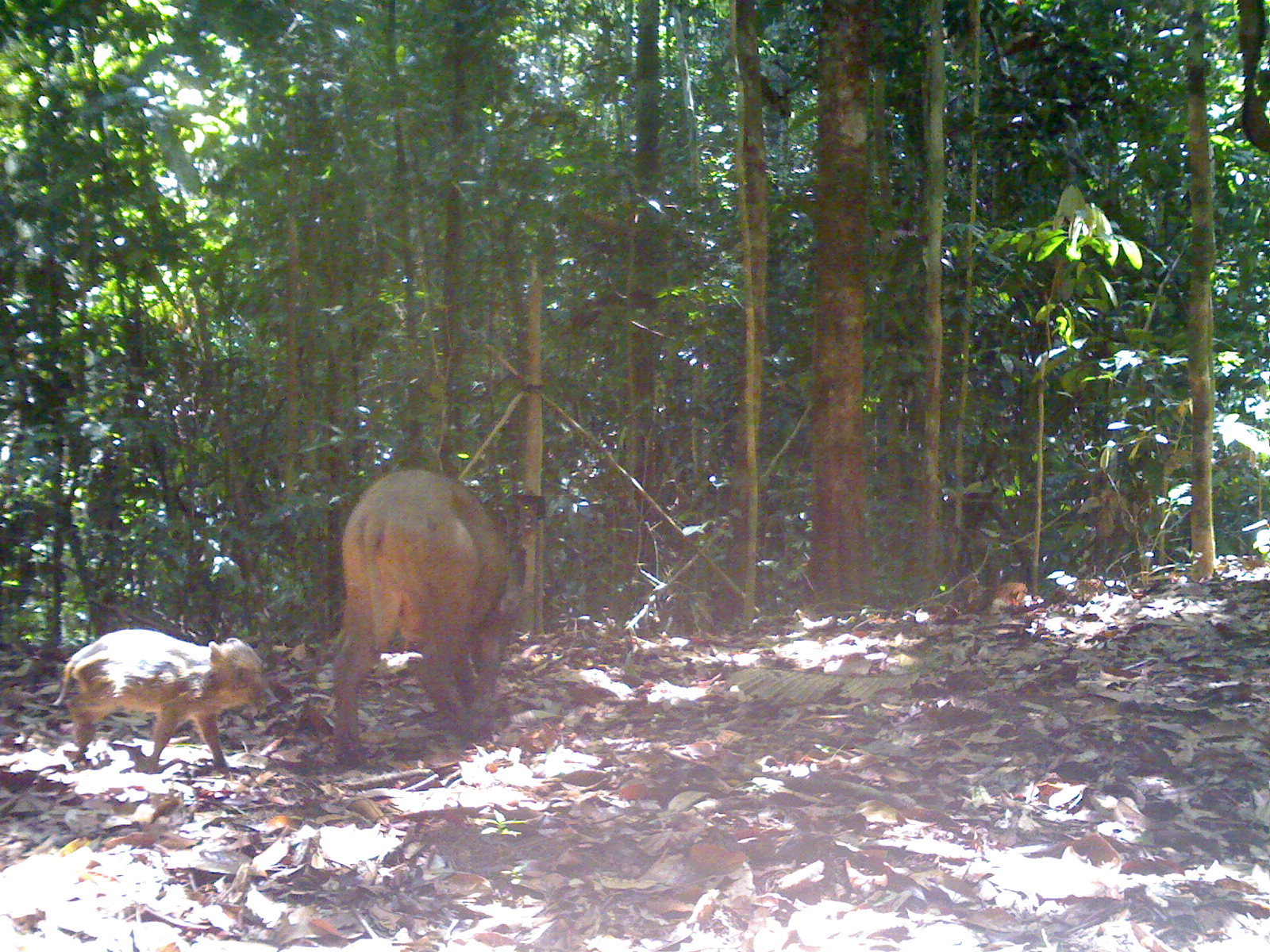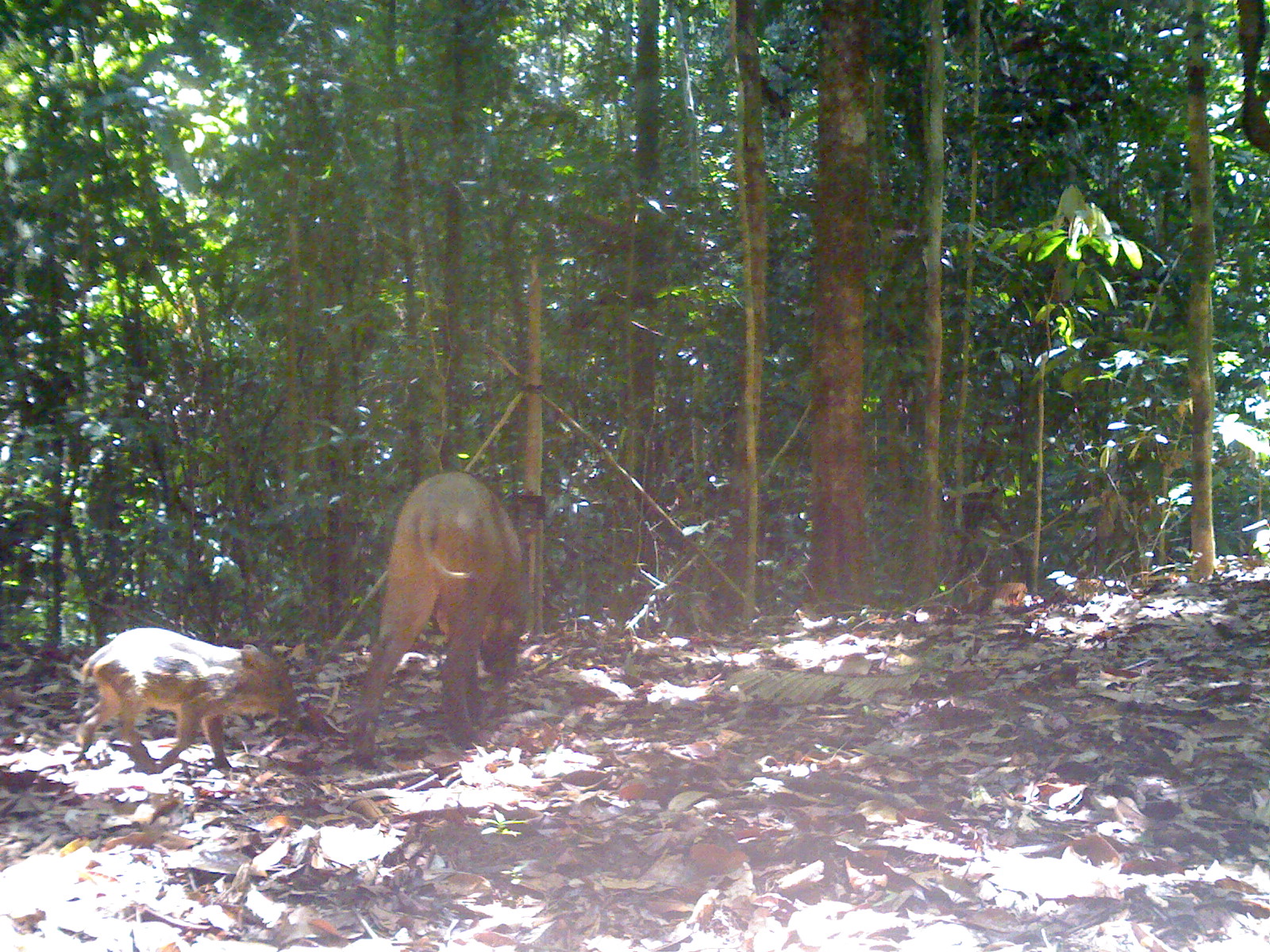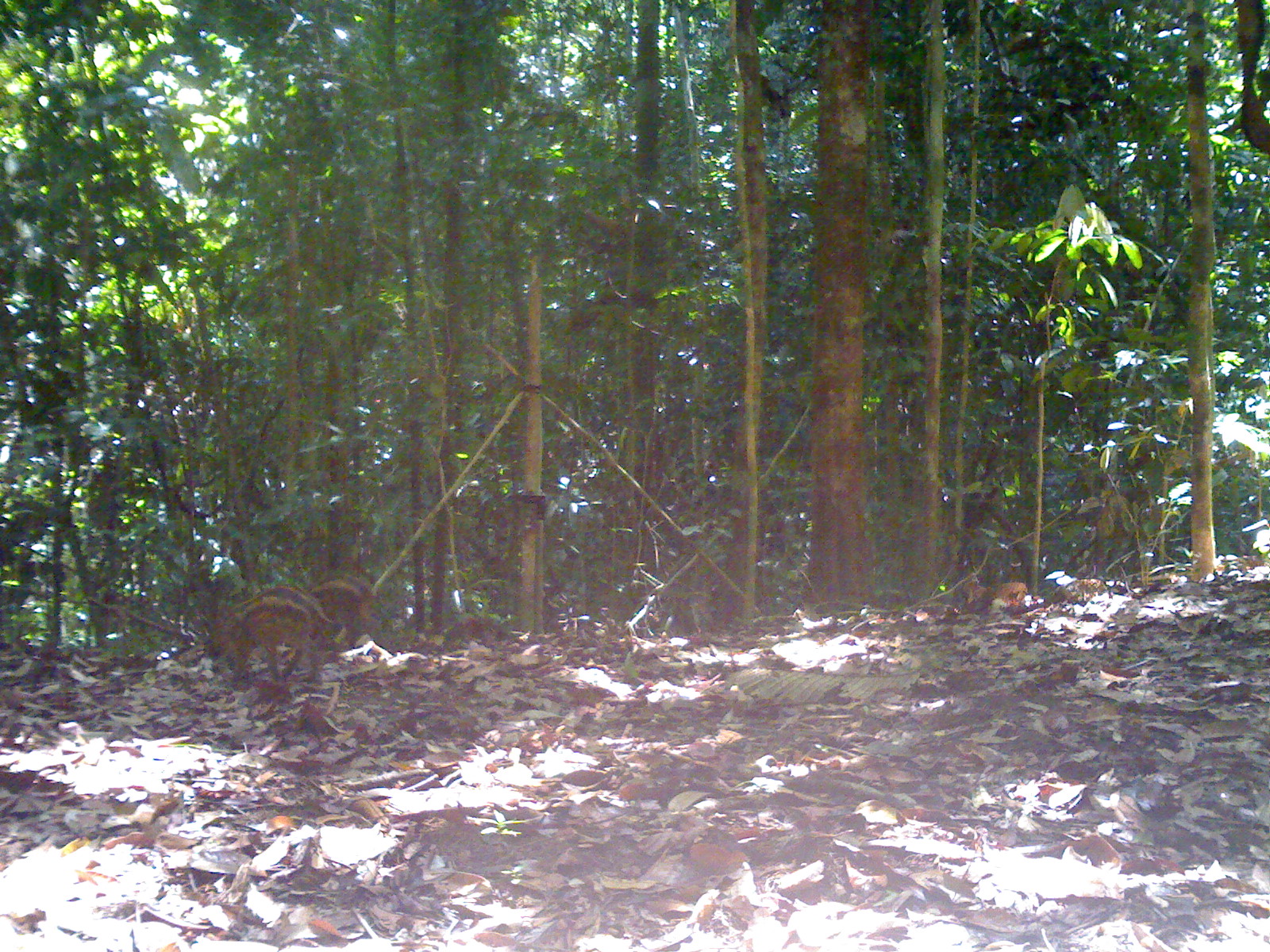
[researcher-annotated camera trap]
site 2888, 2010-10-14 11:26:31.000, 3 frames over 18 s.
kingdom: Animalia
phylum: Chordata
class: Mammalia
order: Artiodactyla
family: Suidae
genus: Sus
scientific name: Sus scrofa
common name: wild boar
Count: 2.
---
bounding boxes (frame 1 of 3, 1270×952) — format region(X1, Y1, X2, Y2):
sus scrofa: region(330, 467, 516, 759); region(57, 628, 265, 774)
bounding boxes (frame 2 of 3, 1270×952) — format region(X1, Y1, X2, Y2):
sus scrofa: region(350, 470, 523, 767); region(73, 626, 300, 768)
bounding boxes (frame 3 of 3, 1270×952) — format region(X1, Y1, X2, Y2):
sus scrofa: region(210, 582, 333, 684); region(304, 575, 375, 649)